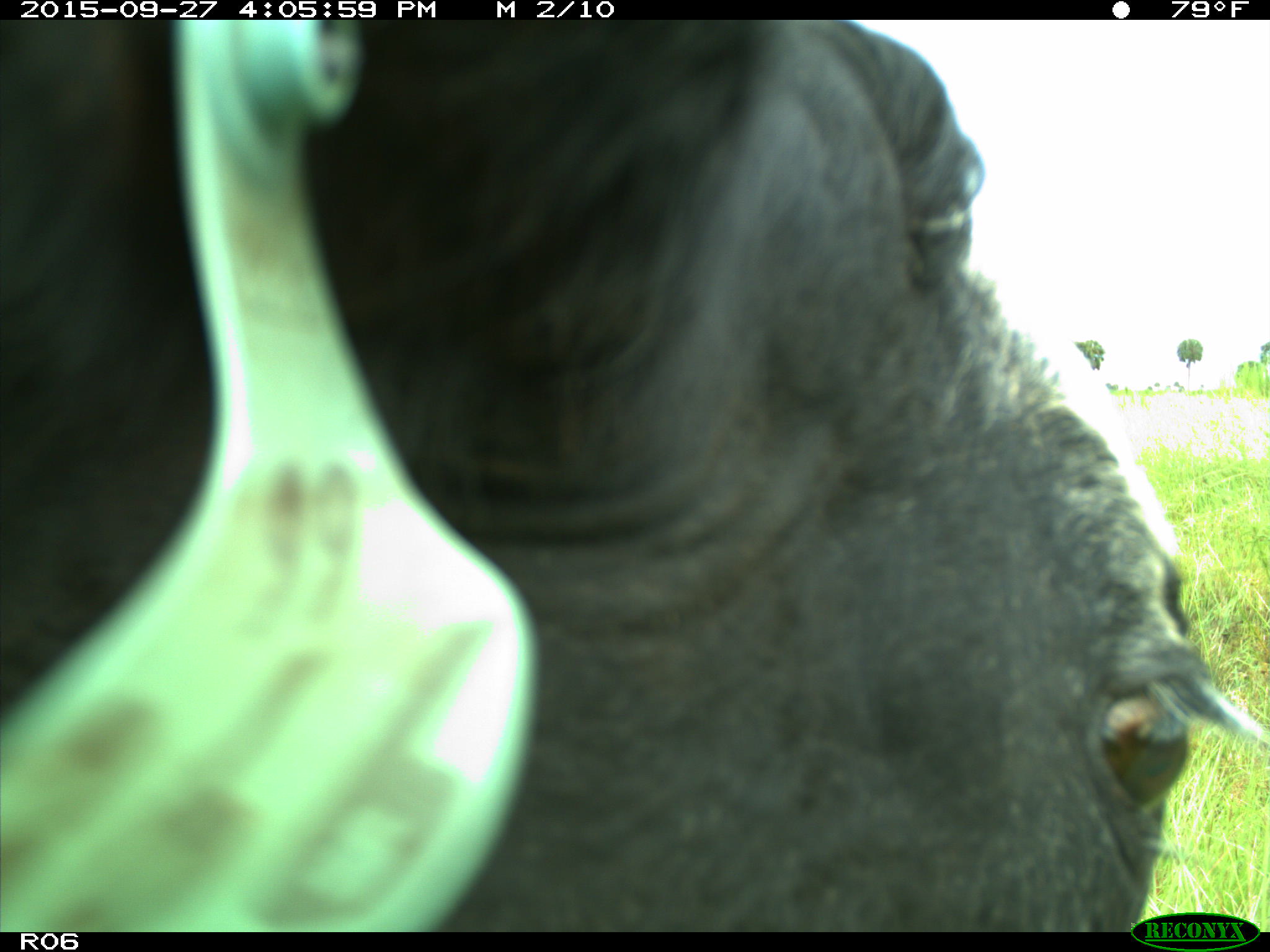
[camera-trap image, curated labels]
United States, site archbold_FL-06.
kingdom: Animalia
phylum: Chordata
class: Mammalia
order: Artiodactyla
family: Bovidae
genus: Bos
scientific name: Bos taurus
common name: domestic cow